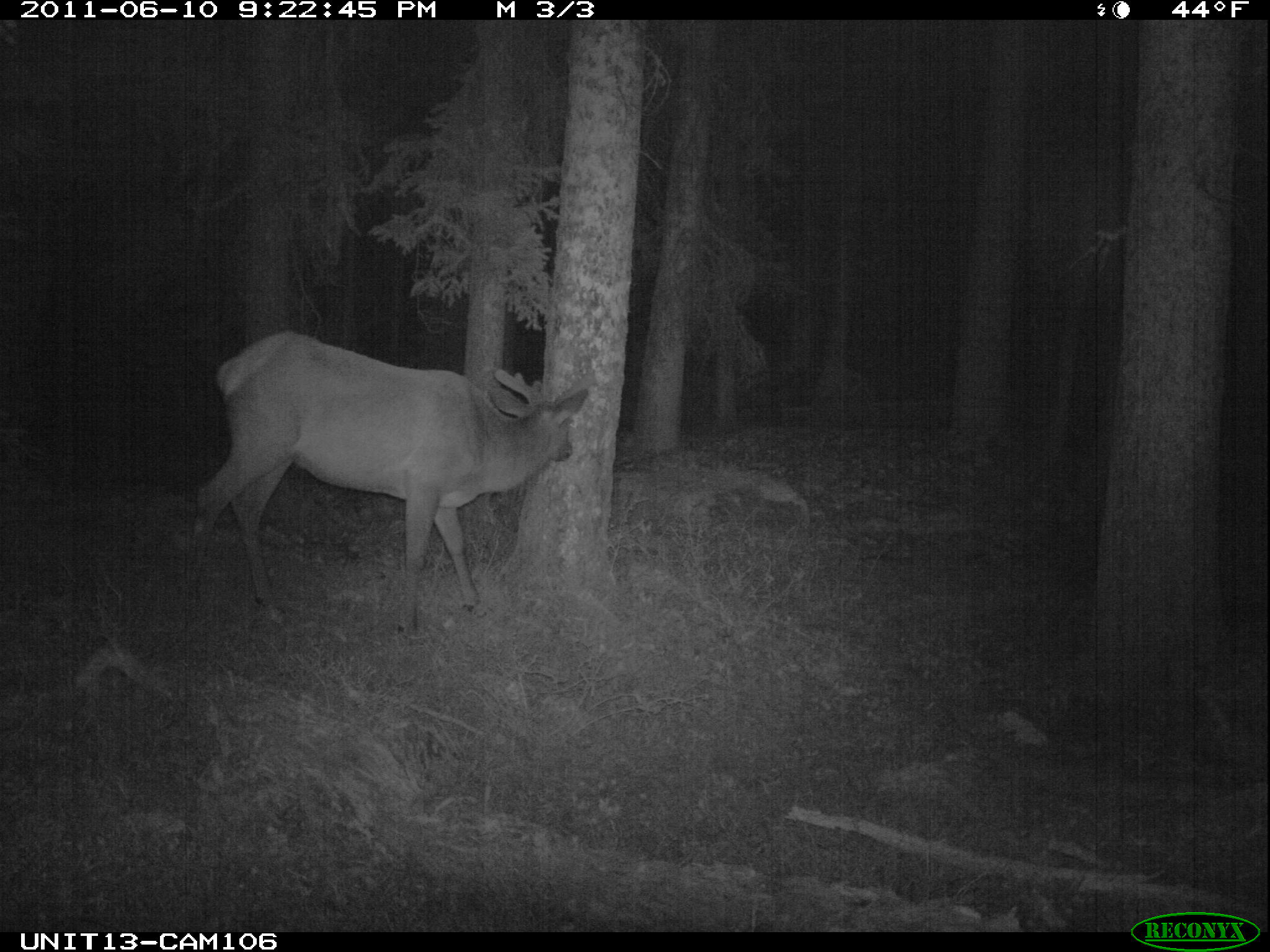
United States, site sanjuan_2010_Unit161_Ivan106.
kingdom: Animalia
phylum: Chordata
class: Mammalia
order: Artiodactyla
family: Cervidae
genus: Cervus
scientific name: Cervus elaphus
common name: red deer